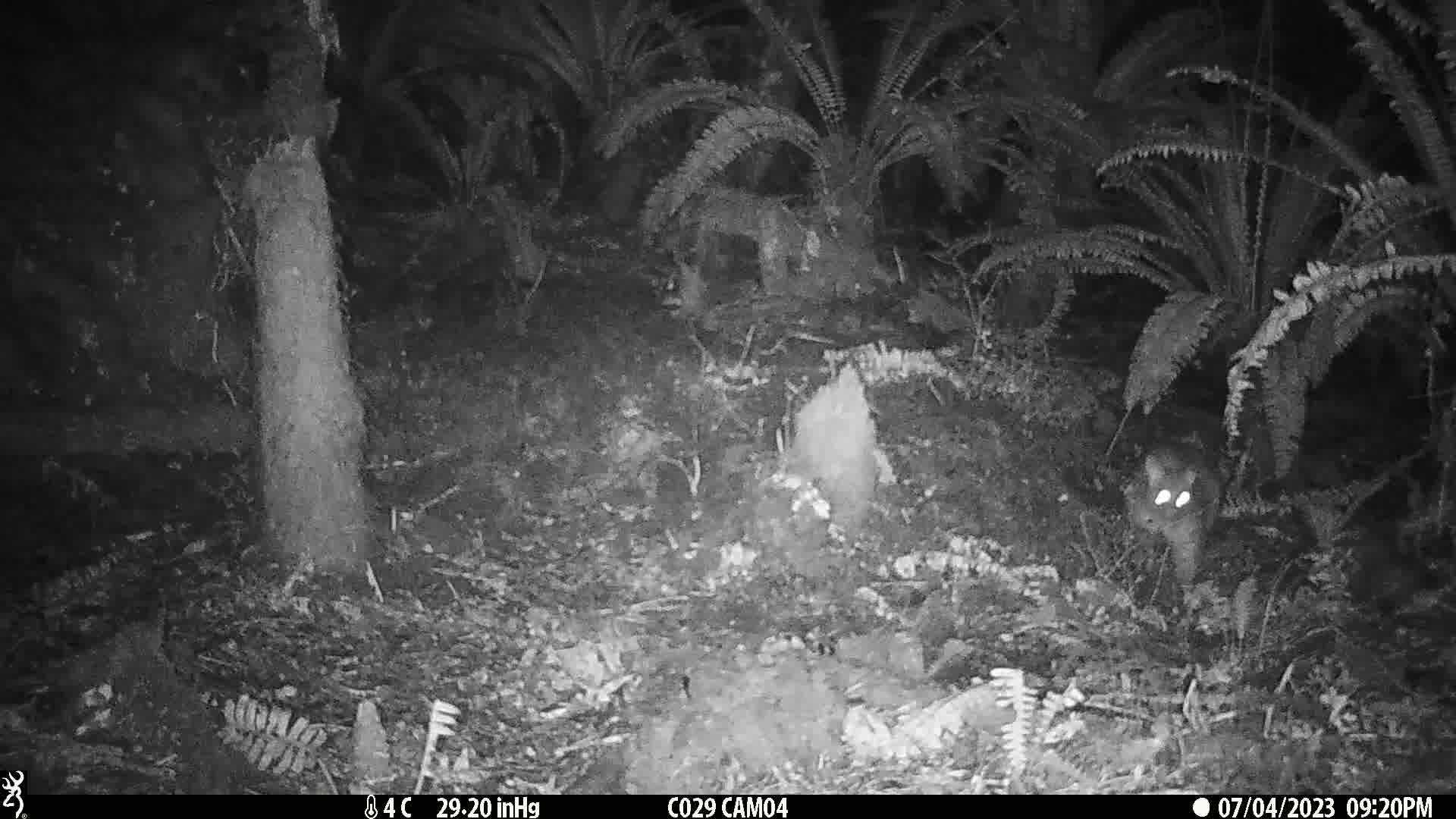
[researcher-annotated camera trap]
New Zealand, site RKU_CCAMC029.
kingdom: Animalia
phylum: Chordata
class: Mammalia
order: Diprotodontia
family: Phalangeridae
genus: Trichosurus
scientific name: Trichosurus vulpecula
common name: common brushtail possum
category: possum